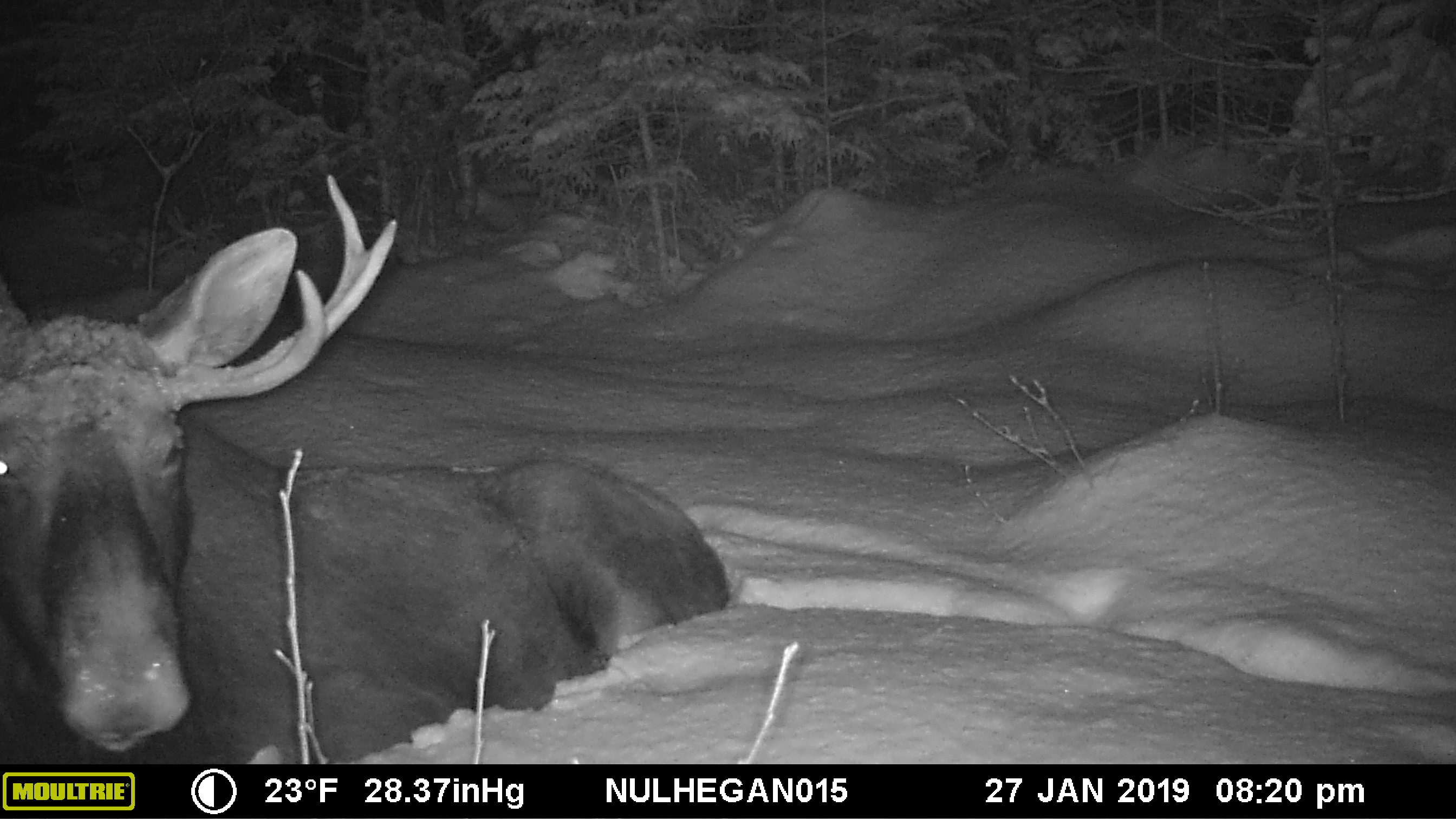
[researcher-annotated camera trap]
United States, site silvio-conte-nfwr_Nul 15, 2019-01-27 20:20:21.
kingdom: Animalia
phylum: Chordata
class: Mammalia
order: Artiodactyla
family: Cervidae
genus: Alces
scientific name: Alces alces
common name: moose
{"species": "moose (Alces alces)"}